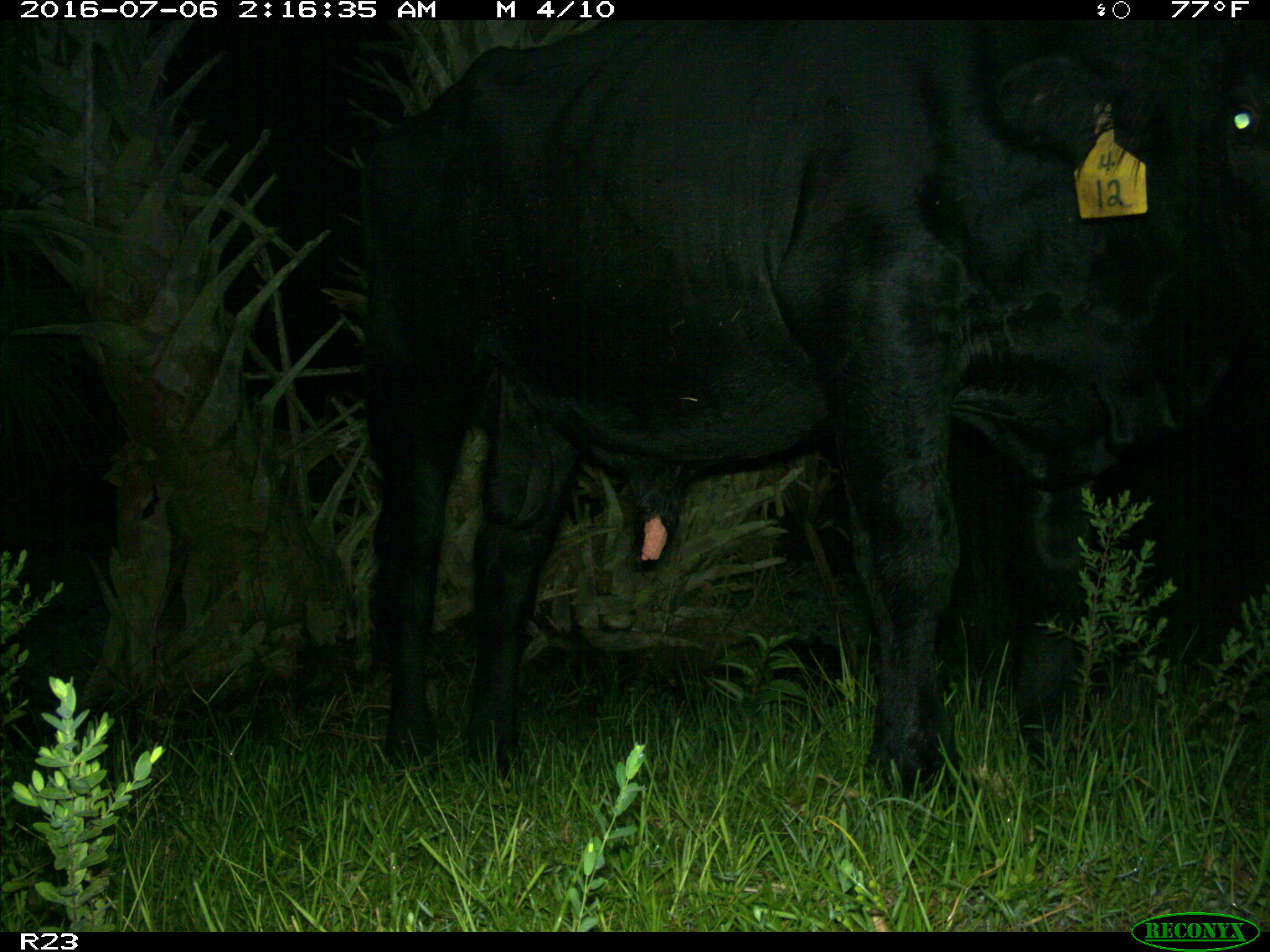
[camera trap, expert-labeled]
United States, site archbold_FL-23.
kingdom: Animalia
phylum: Chordata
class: Mammalia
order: Artiodactyla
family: Bovidae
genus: Bos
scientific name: Bos taurus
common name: domestic cow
Bos taurus (domestic cow).